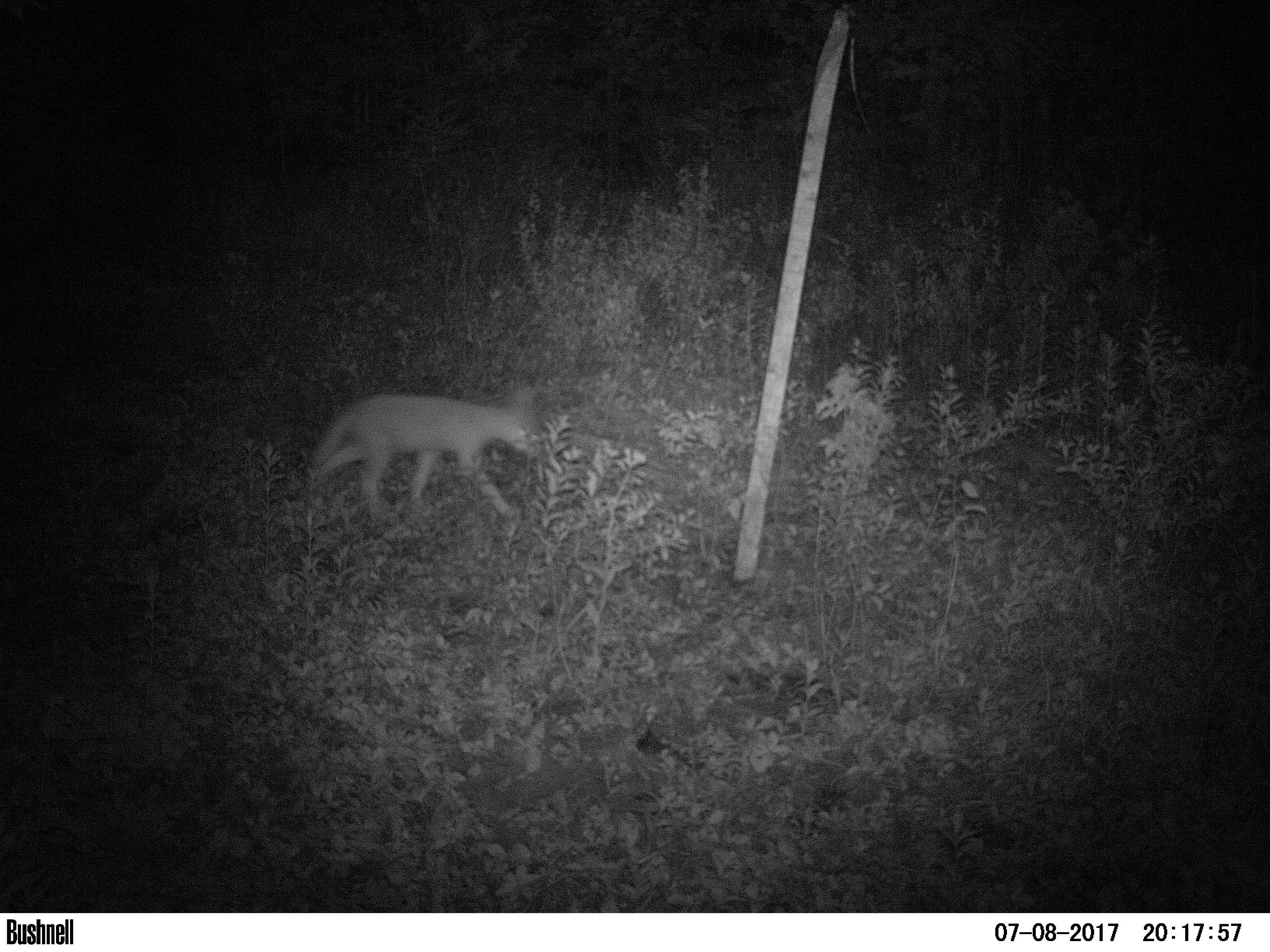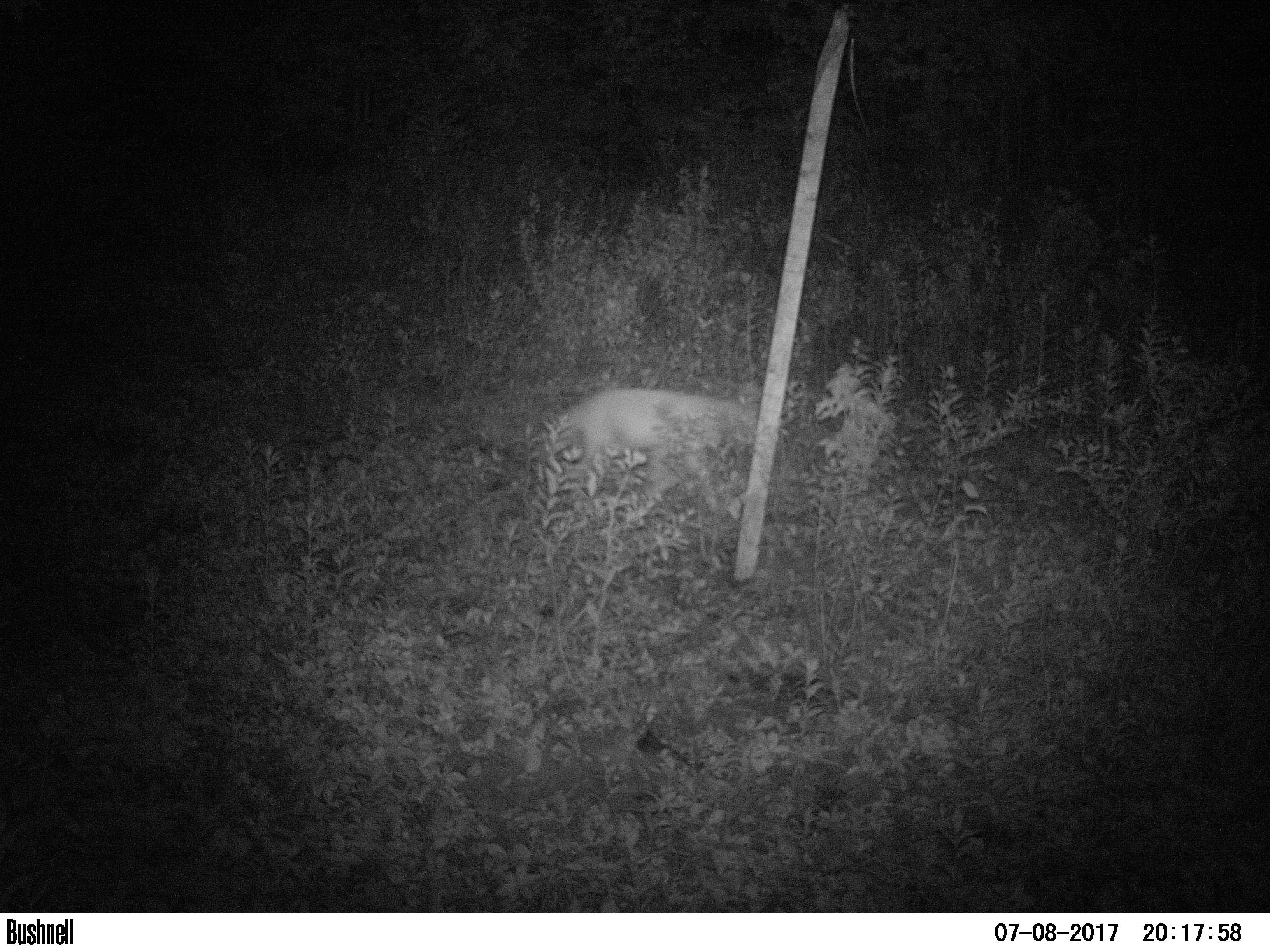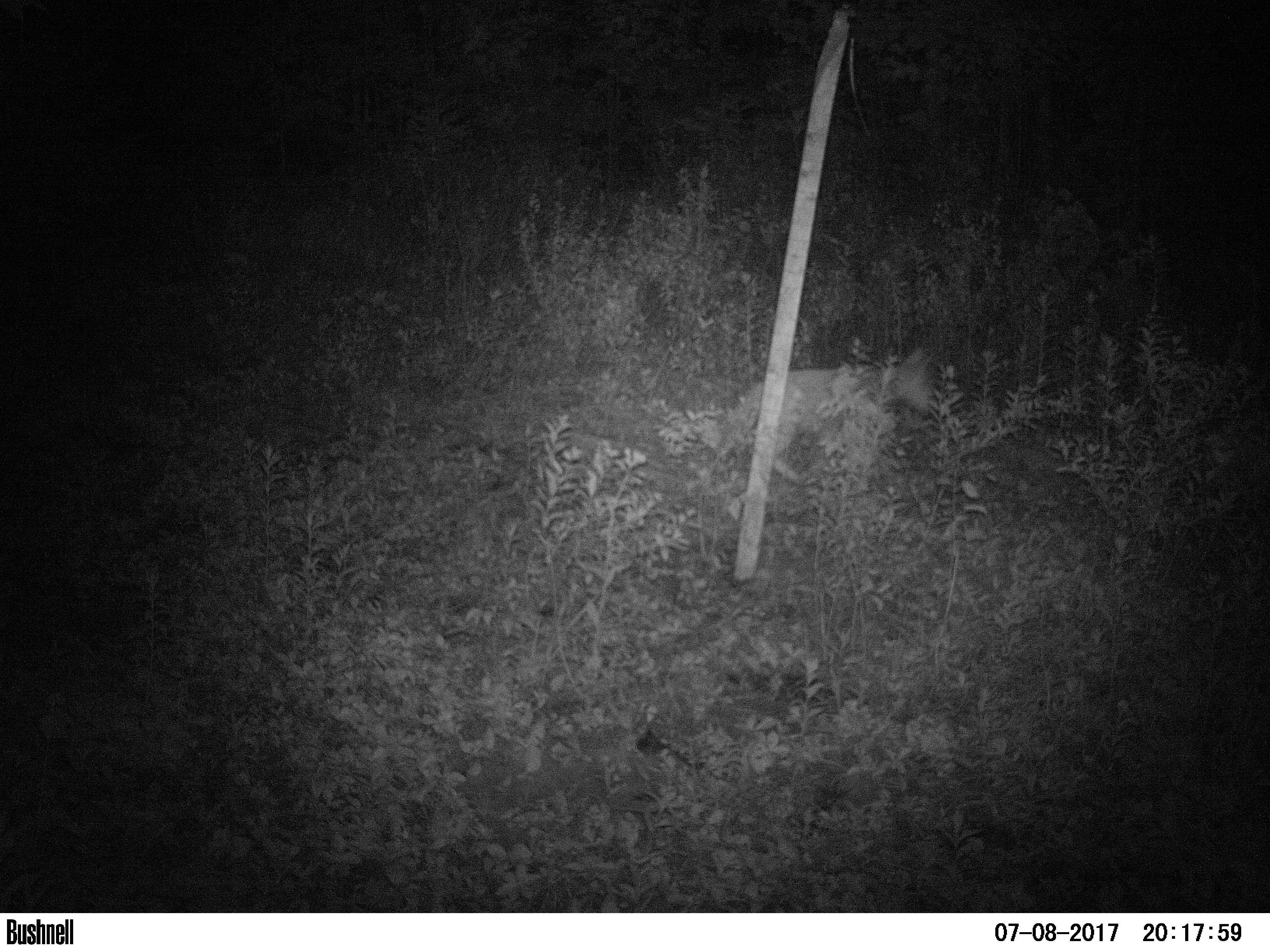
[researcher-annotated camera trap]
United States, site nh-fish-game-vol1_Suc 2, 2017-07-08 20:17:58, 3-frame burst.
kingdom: Animalia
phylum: Chordata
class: Mammalia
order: Carnivora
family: Canidae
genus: Canis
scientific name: Canis latrans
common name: coyote